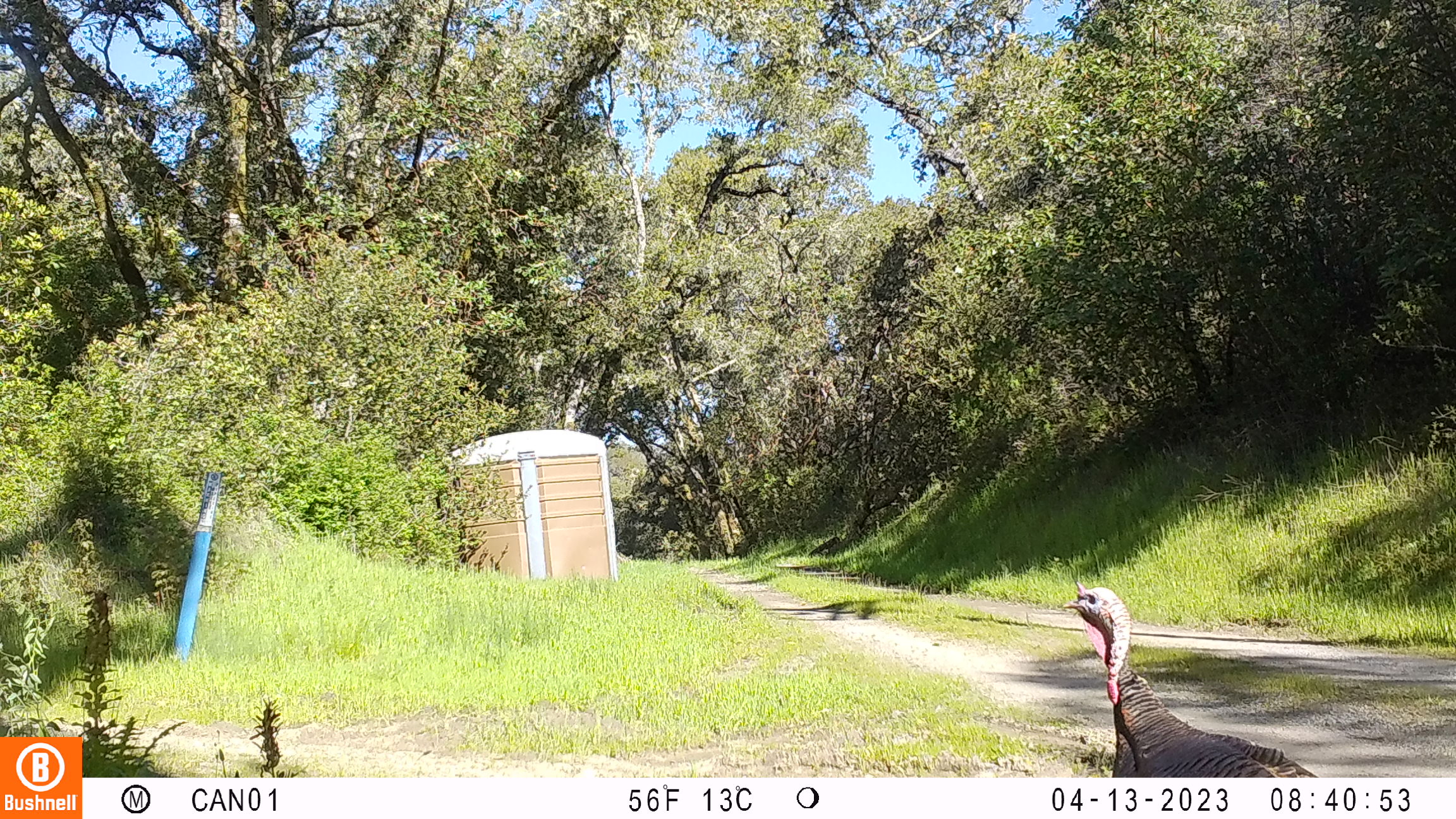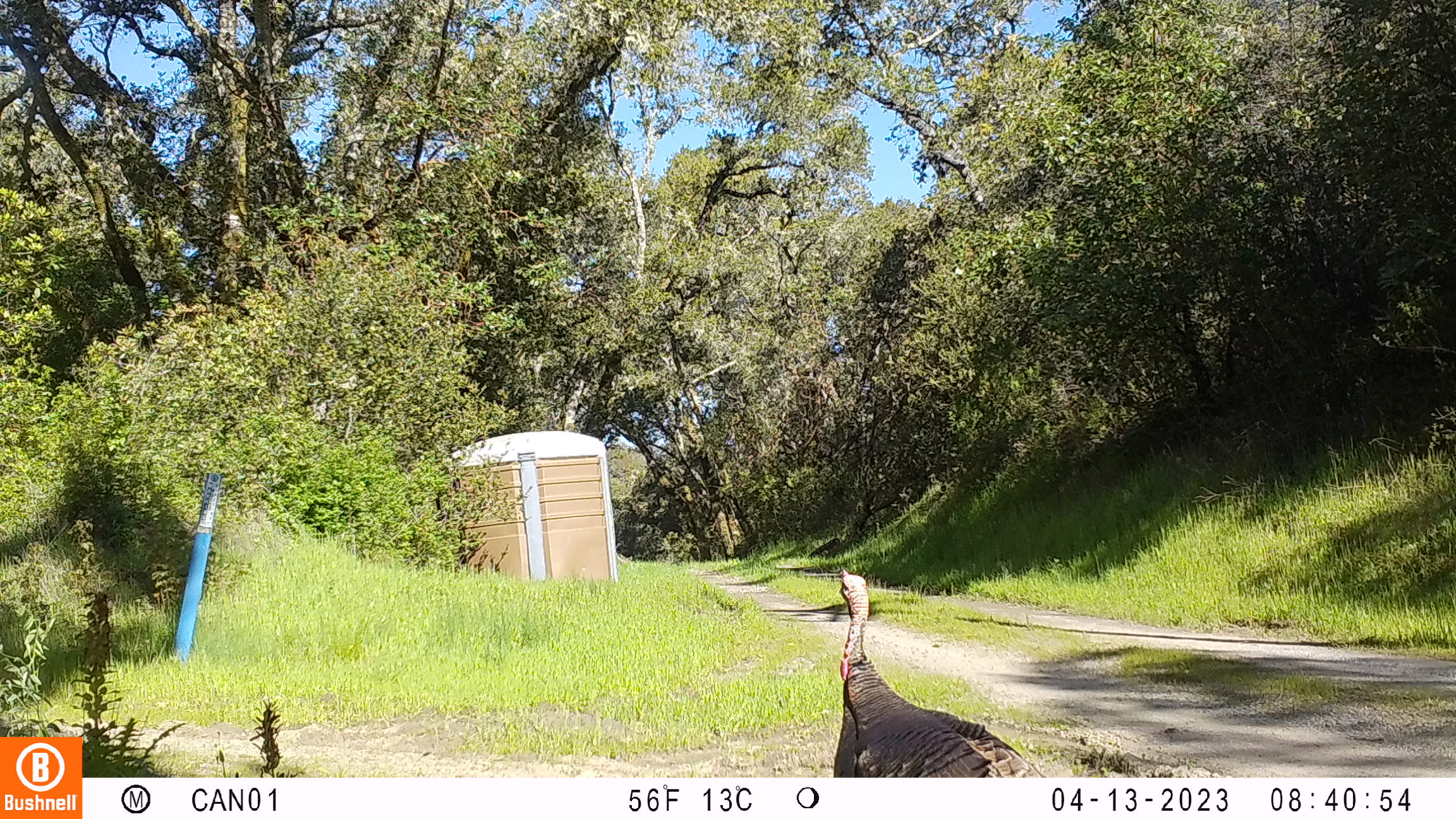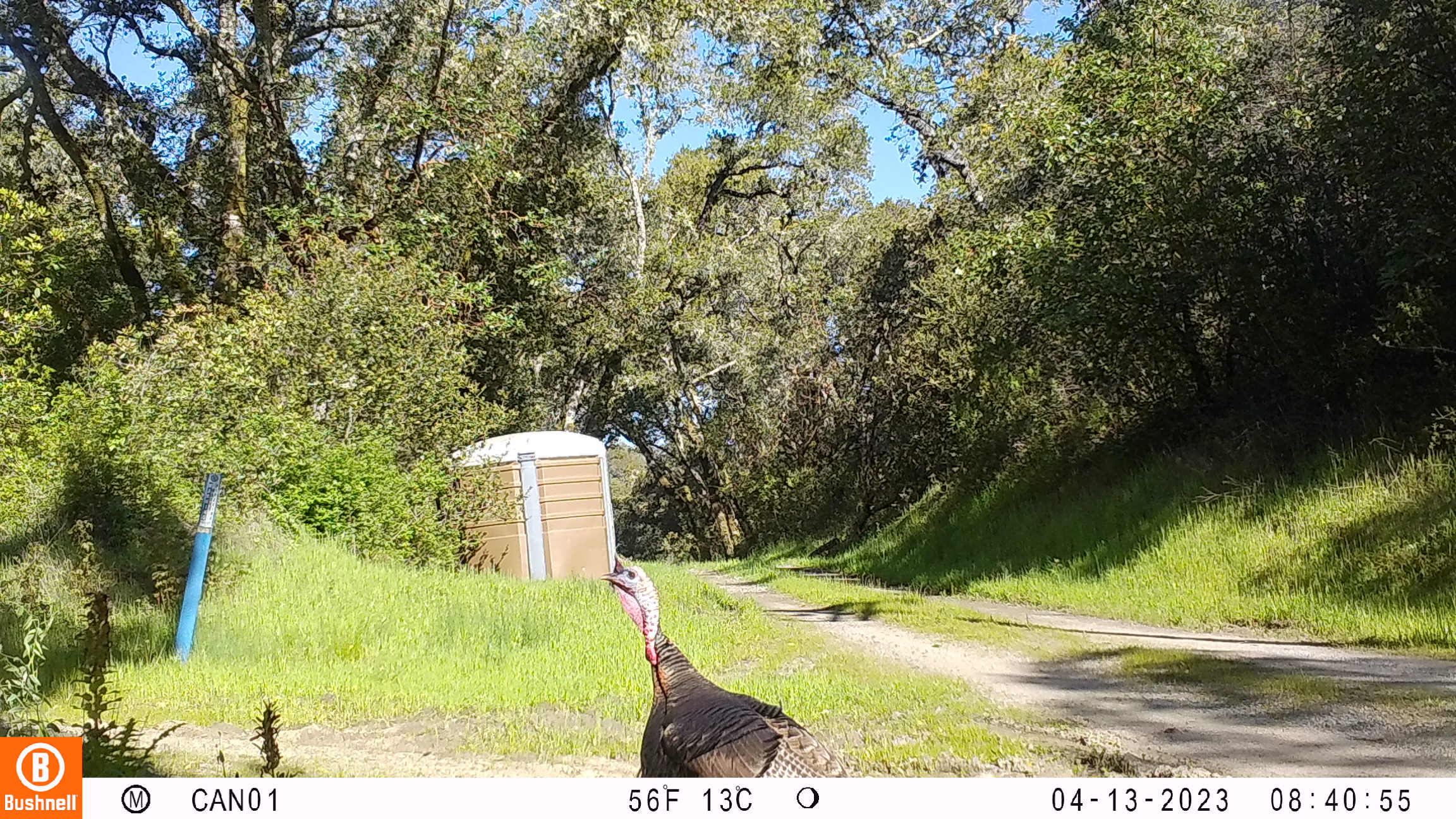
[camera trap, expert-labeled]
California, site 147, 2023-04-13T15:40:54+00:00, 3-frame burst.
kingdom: Animalia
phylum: Chordata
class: Aves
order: Galliformes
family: Phasianidae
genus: Meleagris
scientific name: Meleagris gallopavo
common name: turkey